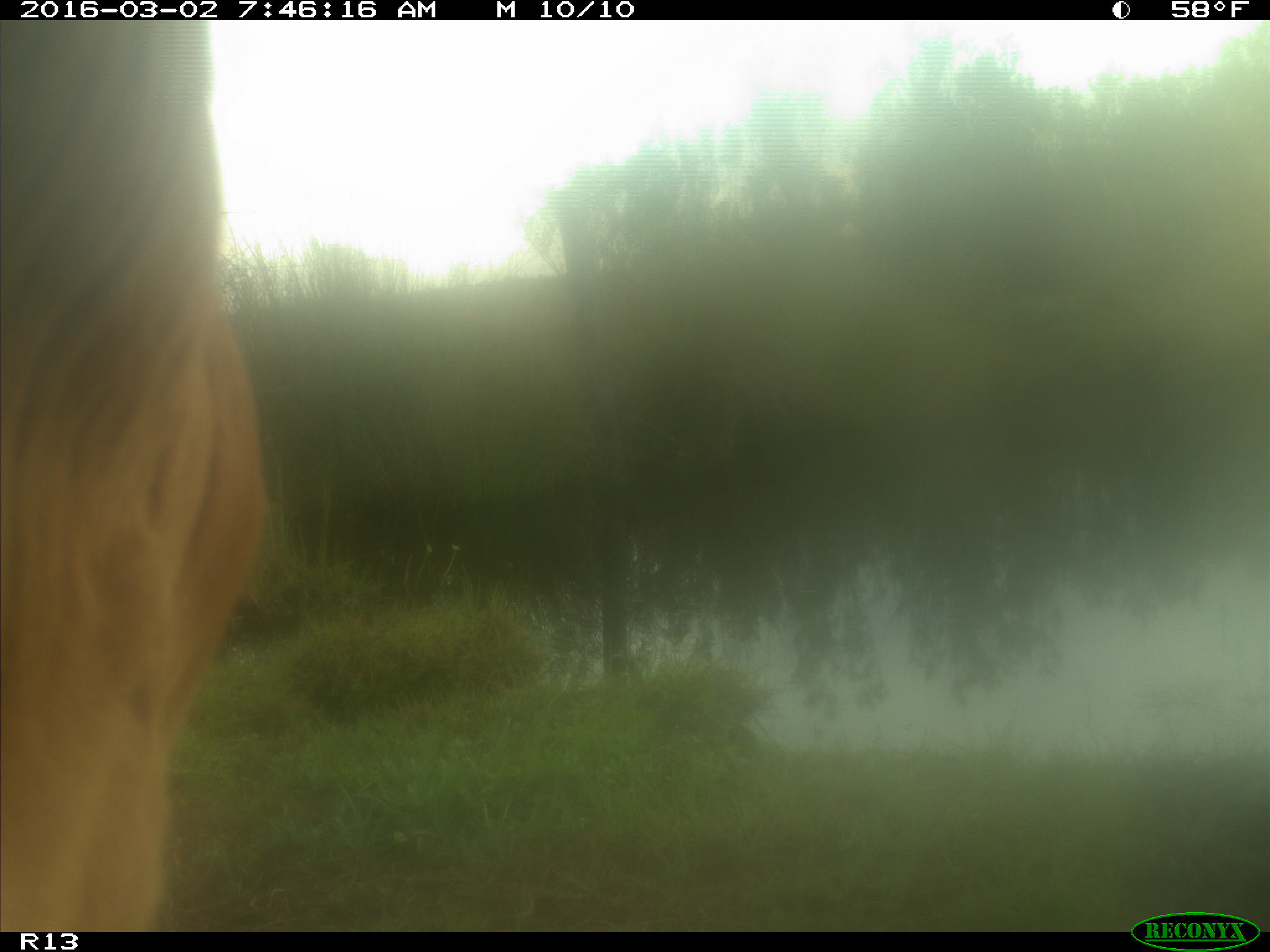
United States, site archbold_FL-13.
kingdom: Animalia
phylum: Chordata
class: Mammalia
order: Artiodactyla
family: Bovidae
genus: Bos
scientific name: Bos taurus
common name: domestic cow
Bos taurus (domestic cow).